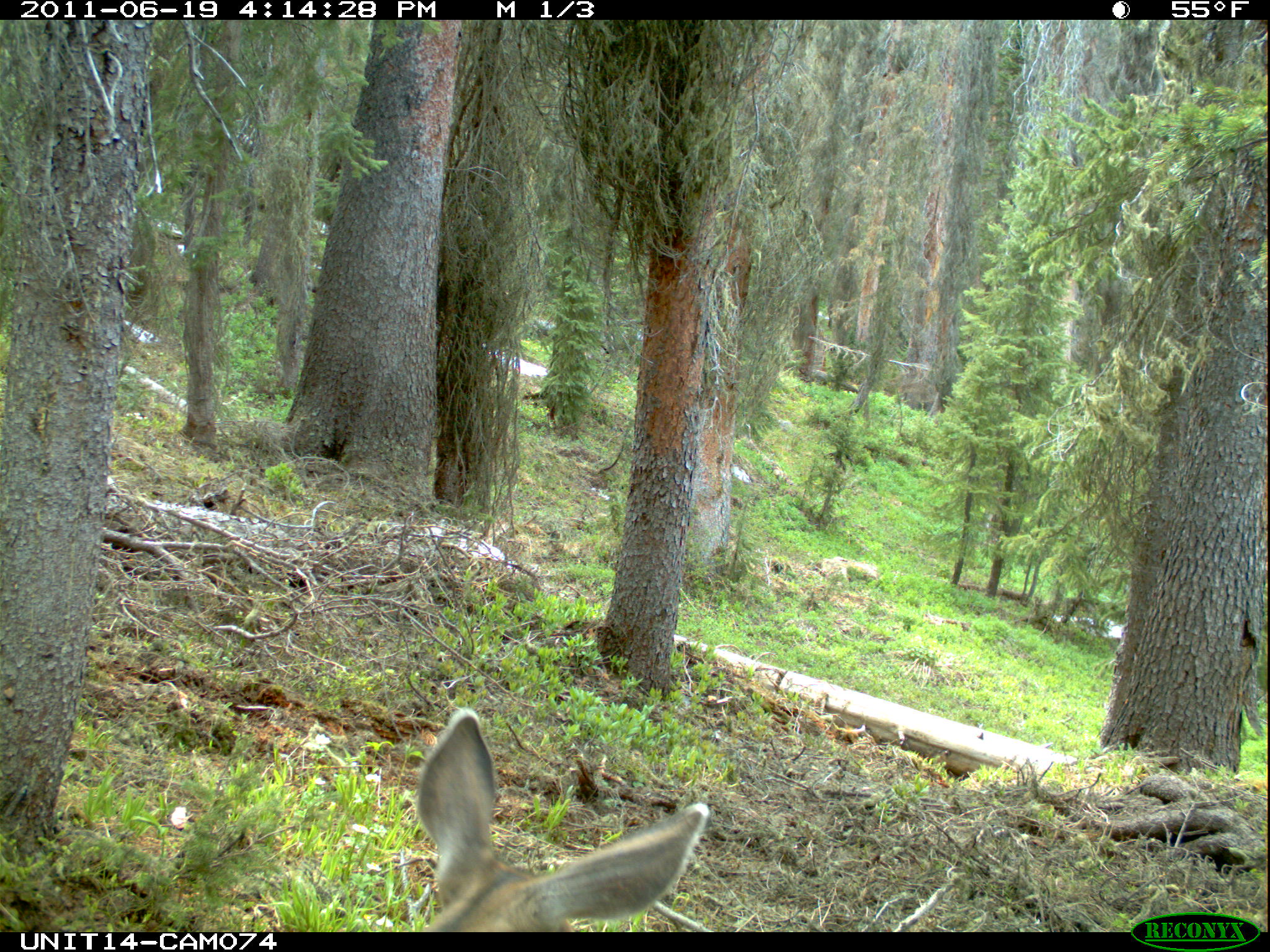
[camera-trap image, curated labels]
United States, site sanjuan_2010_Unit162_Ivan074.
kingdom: Animalia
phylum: Chordata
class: Mammalia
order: Artiodactyla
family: Cervidae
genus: Odocoileus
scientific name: Odocoileus hemionus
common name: mule deer